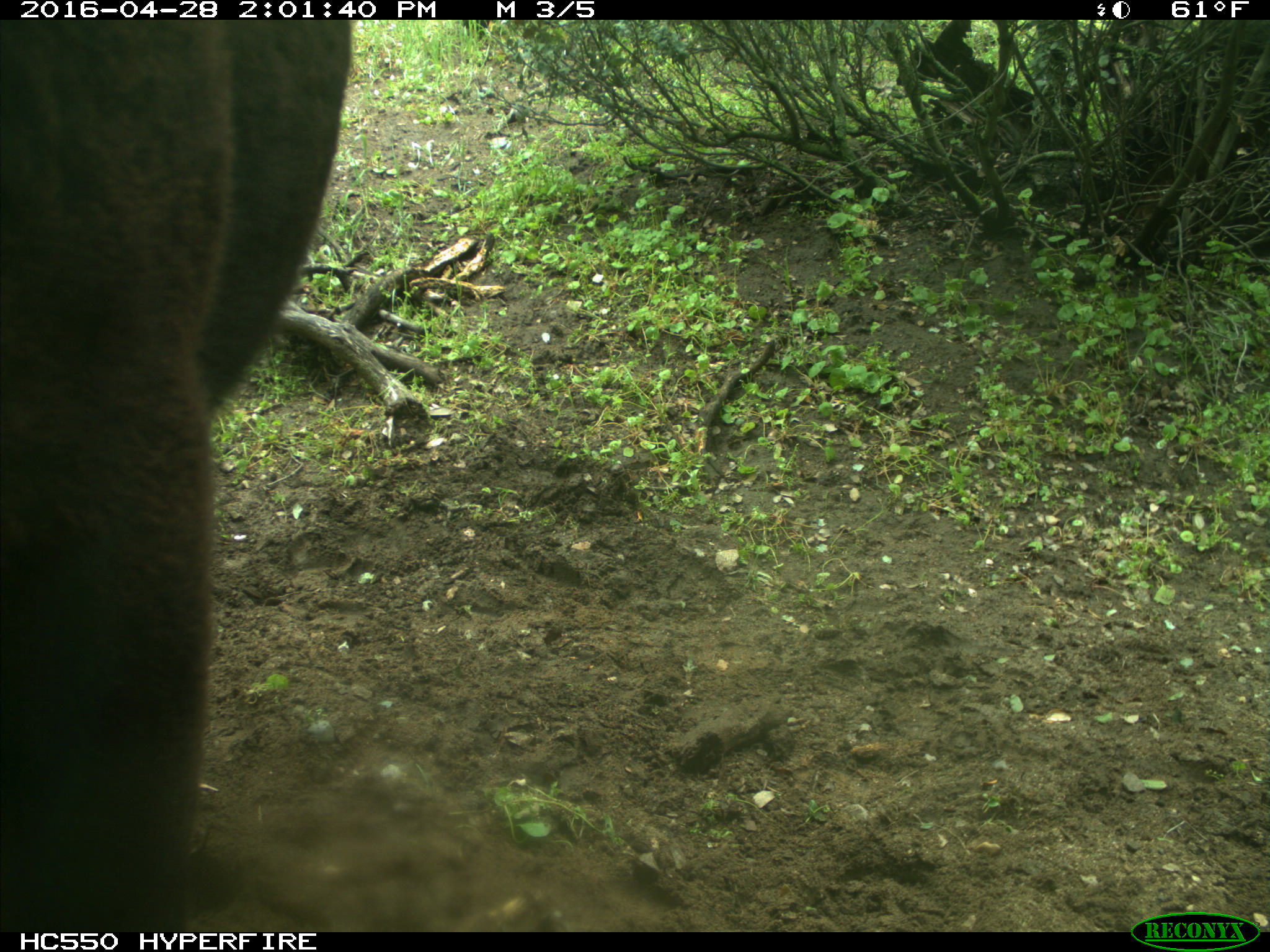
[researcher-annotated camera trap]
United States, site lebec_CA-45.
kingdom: Animalia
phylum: Chordata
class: Mammalia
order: Artiodactyla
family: Bovidae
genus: Bos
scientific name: Bos taurus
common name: domestic cow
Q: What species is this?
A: Bos taurus (domestic cow).